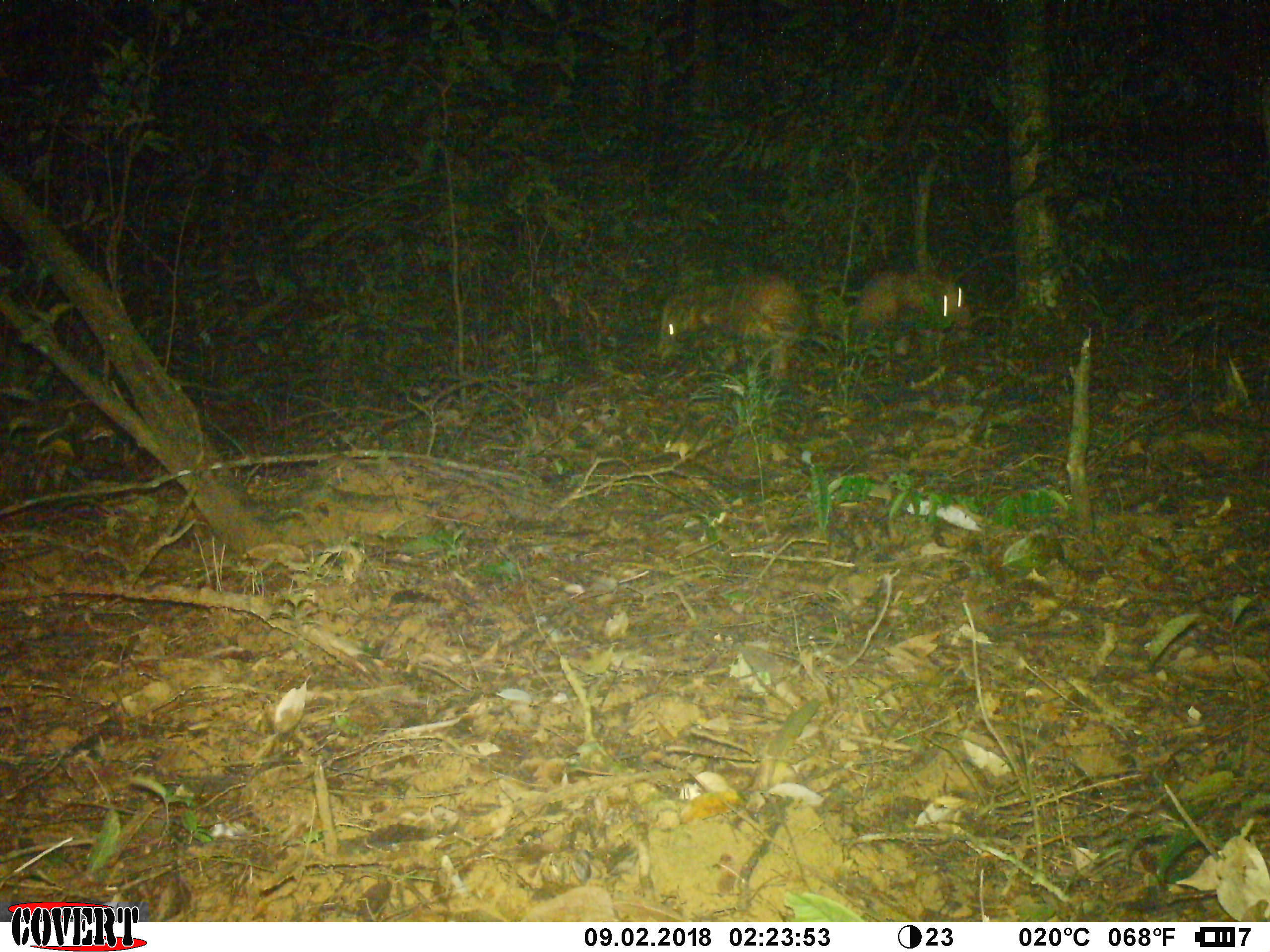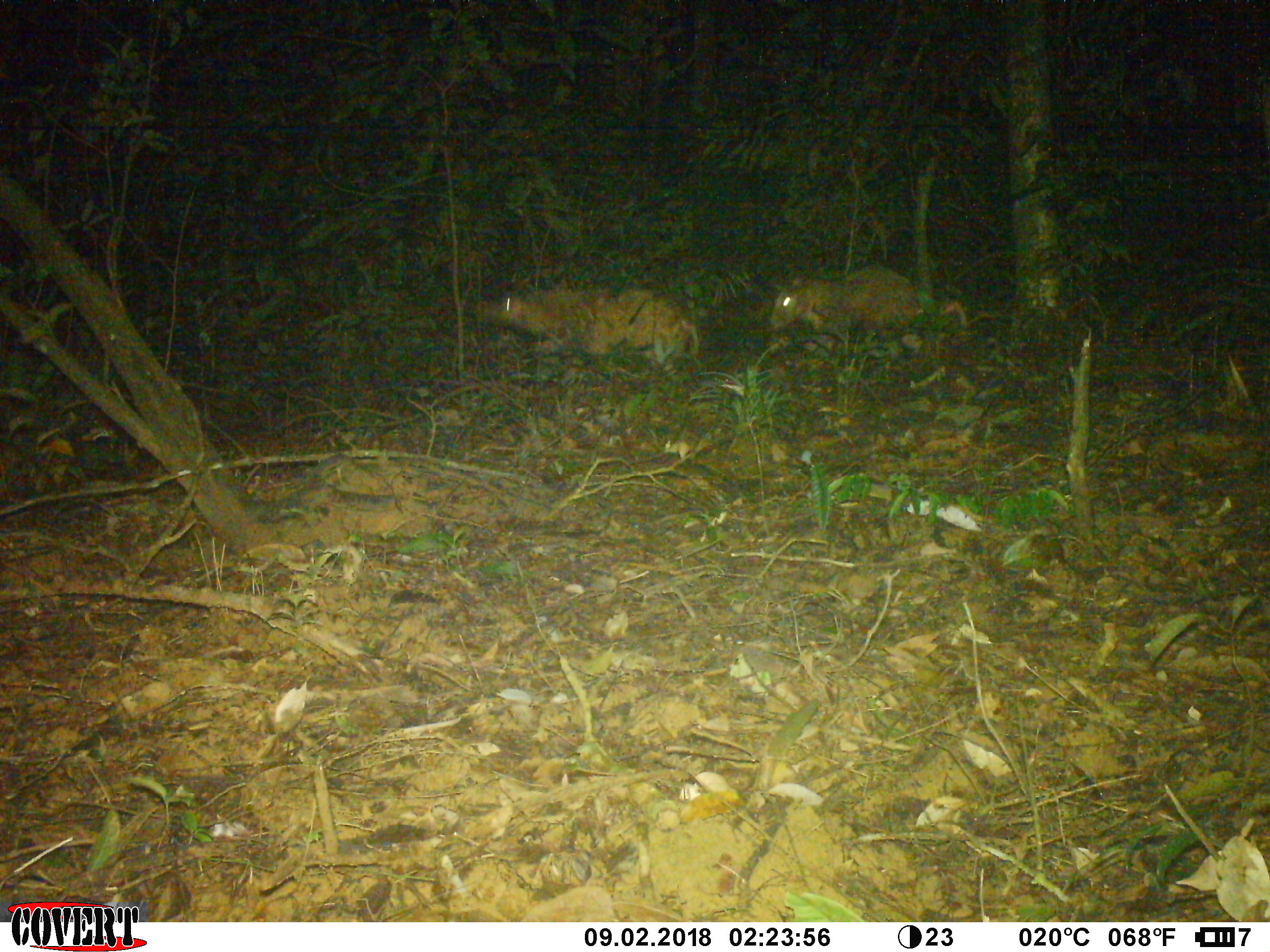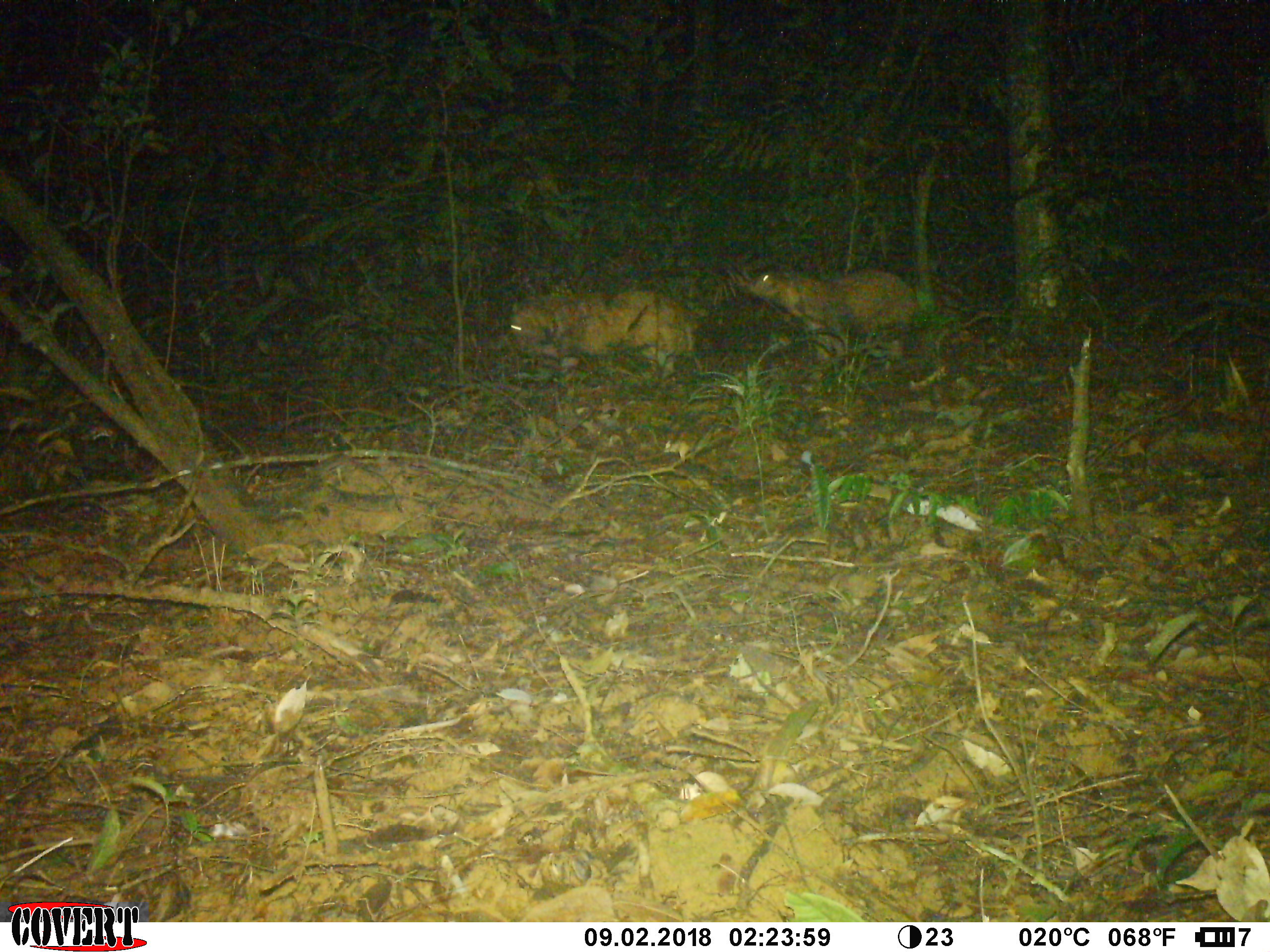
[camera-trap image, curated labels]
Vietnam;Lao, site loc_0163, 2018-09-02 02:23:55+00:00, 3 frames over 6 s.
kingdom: Animalia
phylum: Chordata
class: Mammalia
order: Carnivora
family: Mustelidae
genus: Arctonyx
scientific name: Arctonyx collaris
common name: hog badger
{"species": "hog badger (Arctonyx collaris)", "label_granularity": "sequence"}